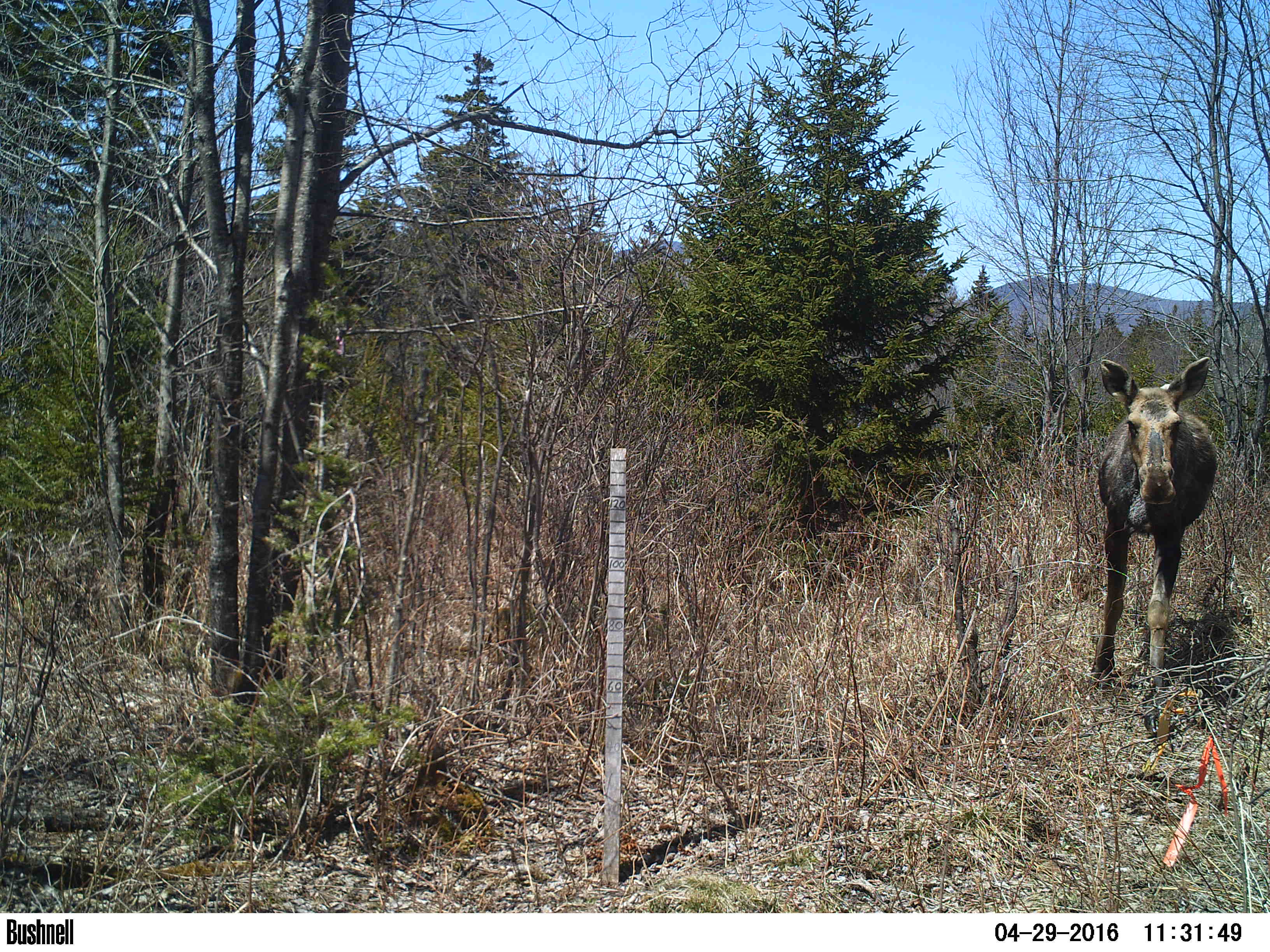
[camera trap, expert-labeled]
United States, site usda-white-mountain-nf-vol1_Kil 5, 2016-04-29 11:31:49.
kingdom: Animalia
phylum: Chordata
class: Mammalia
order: Artiodactyla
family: Cervidae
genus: Alces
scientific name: Alces alces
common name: moose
Moose (Alces alces).